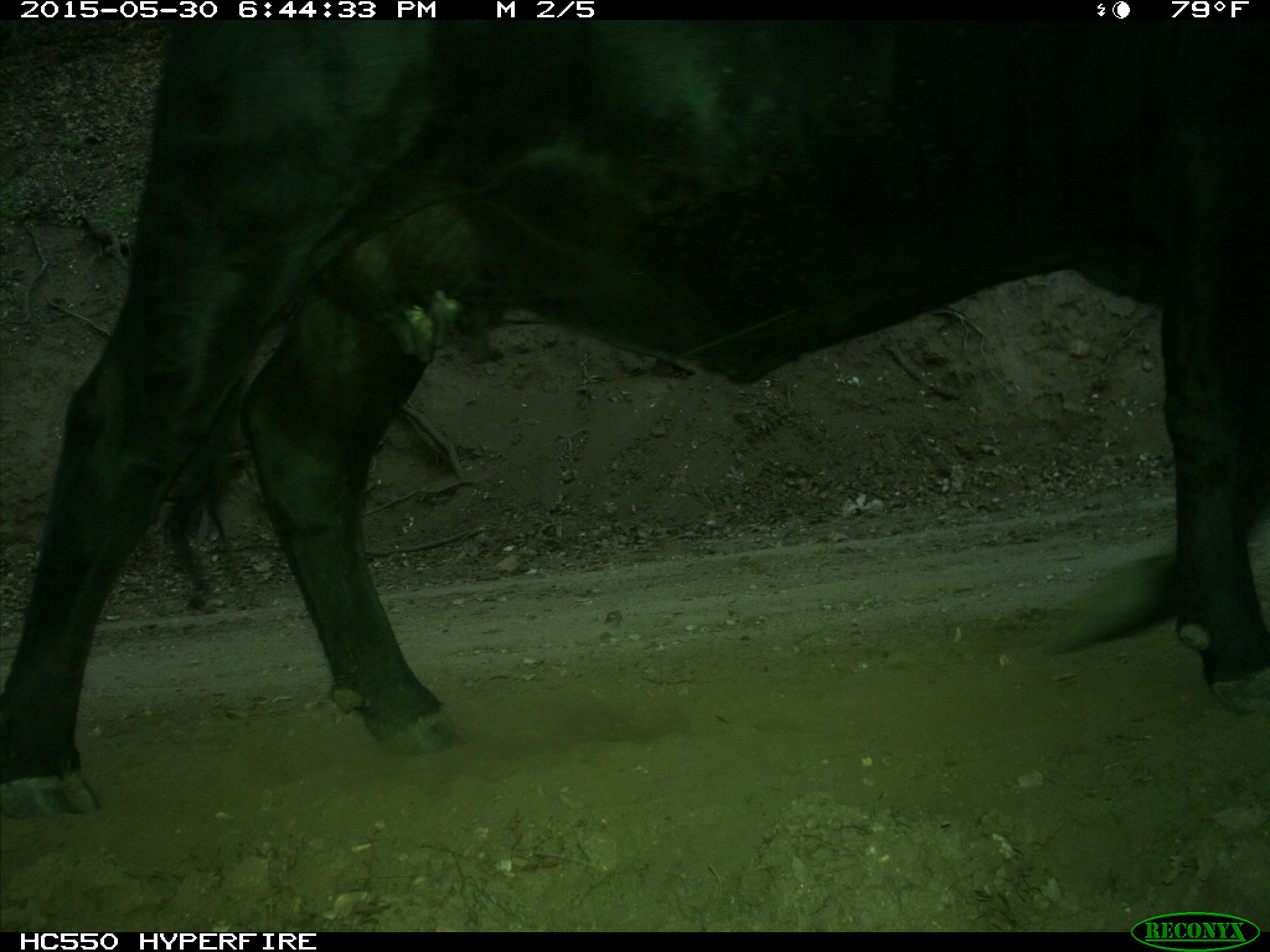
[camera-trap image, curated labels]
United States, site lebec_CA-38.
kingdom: Animalia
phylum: Chordata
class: Mammalia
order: Artiodactyla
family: Bovidae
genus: Bos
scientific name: Bos taurus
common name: domestic cow